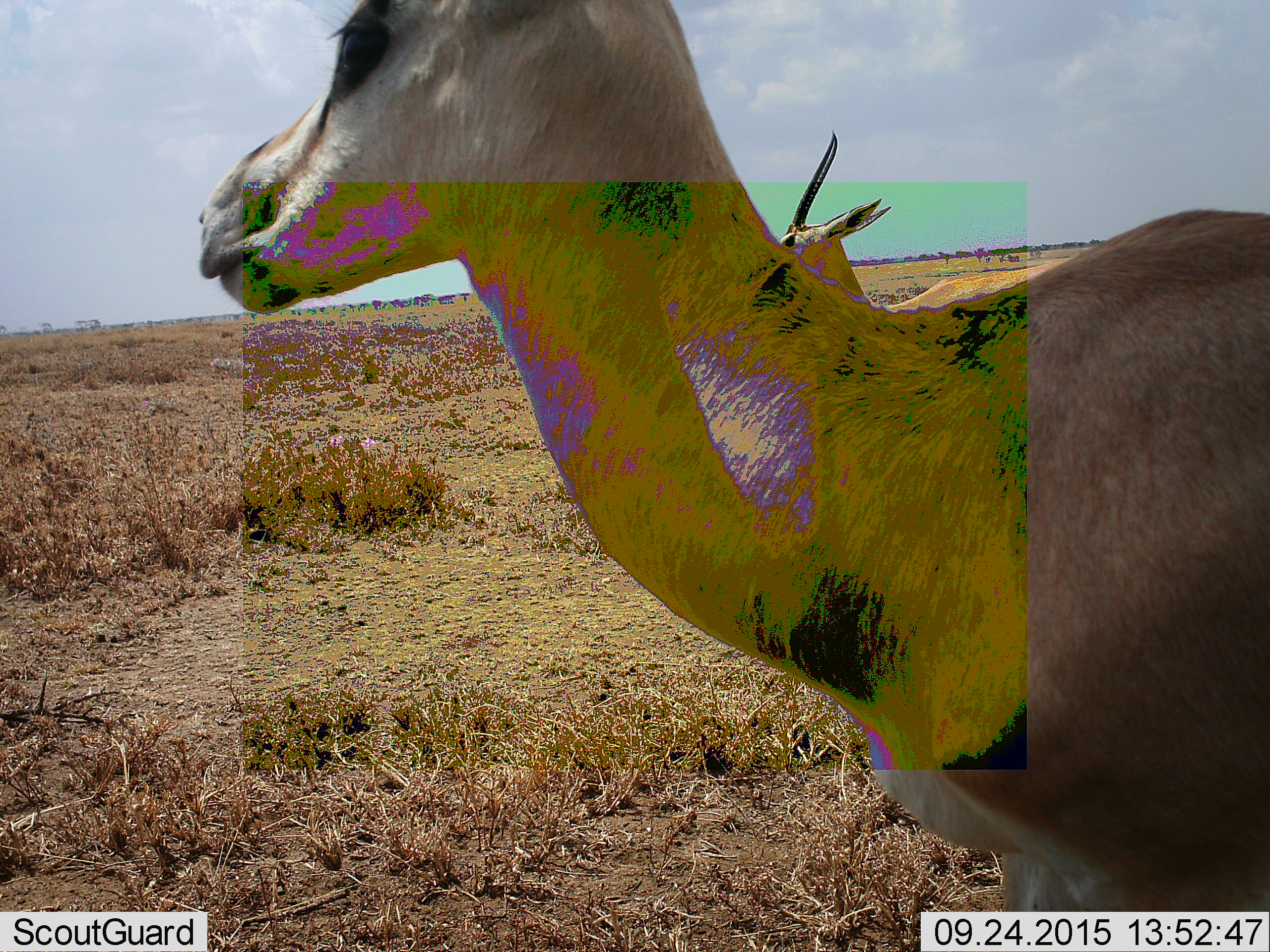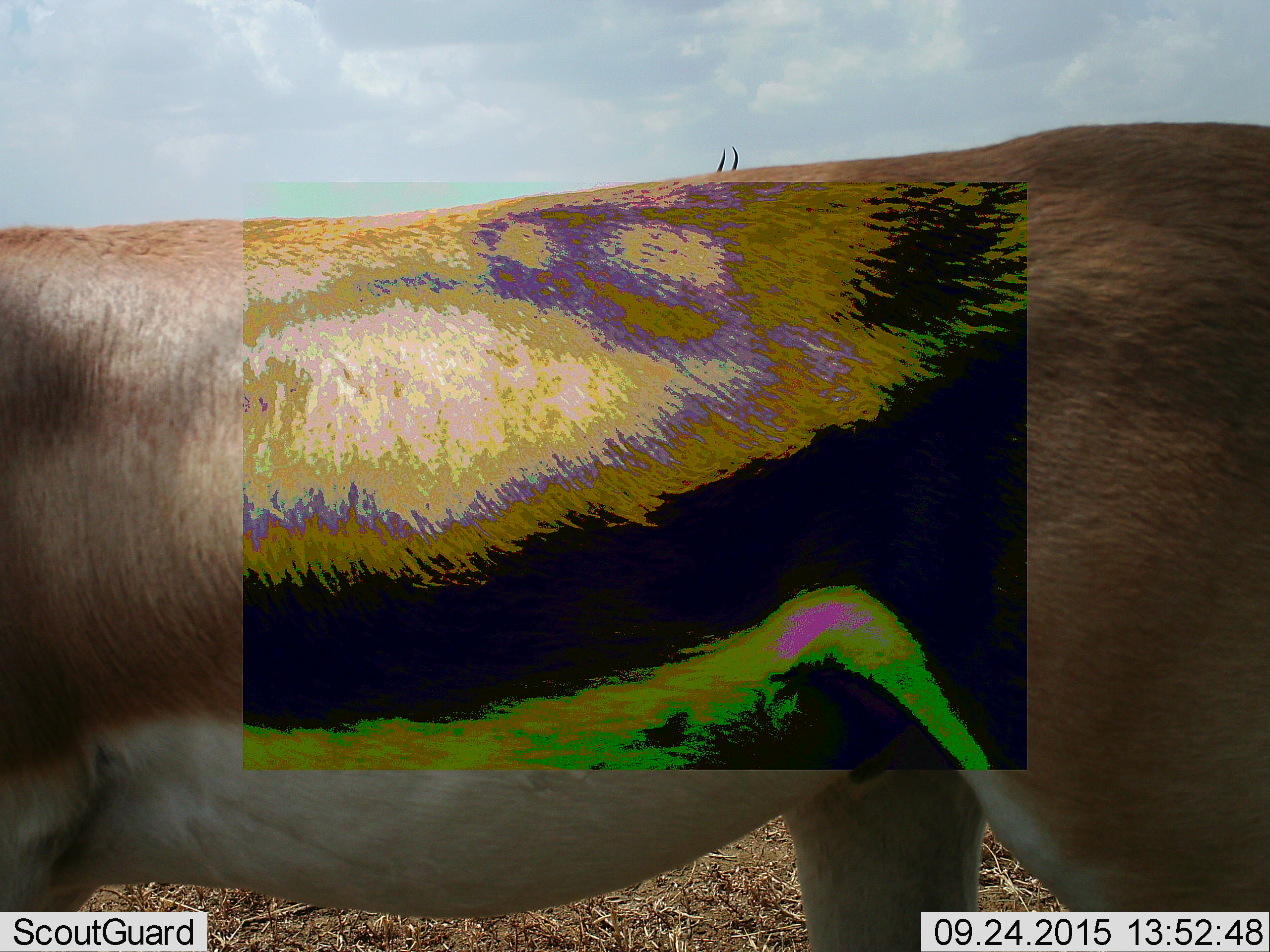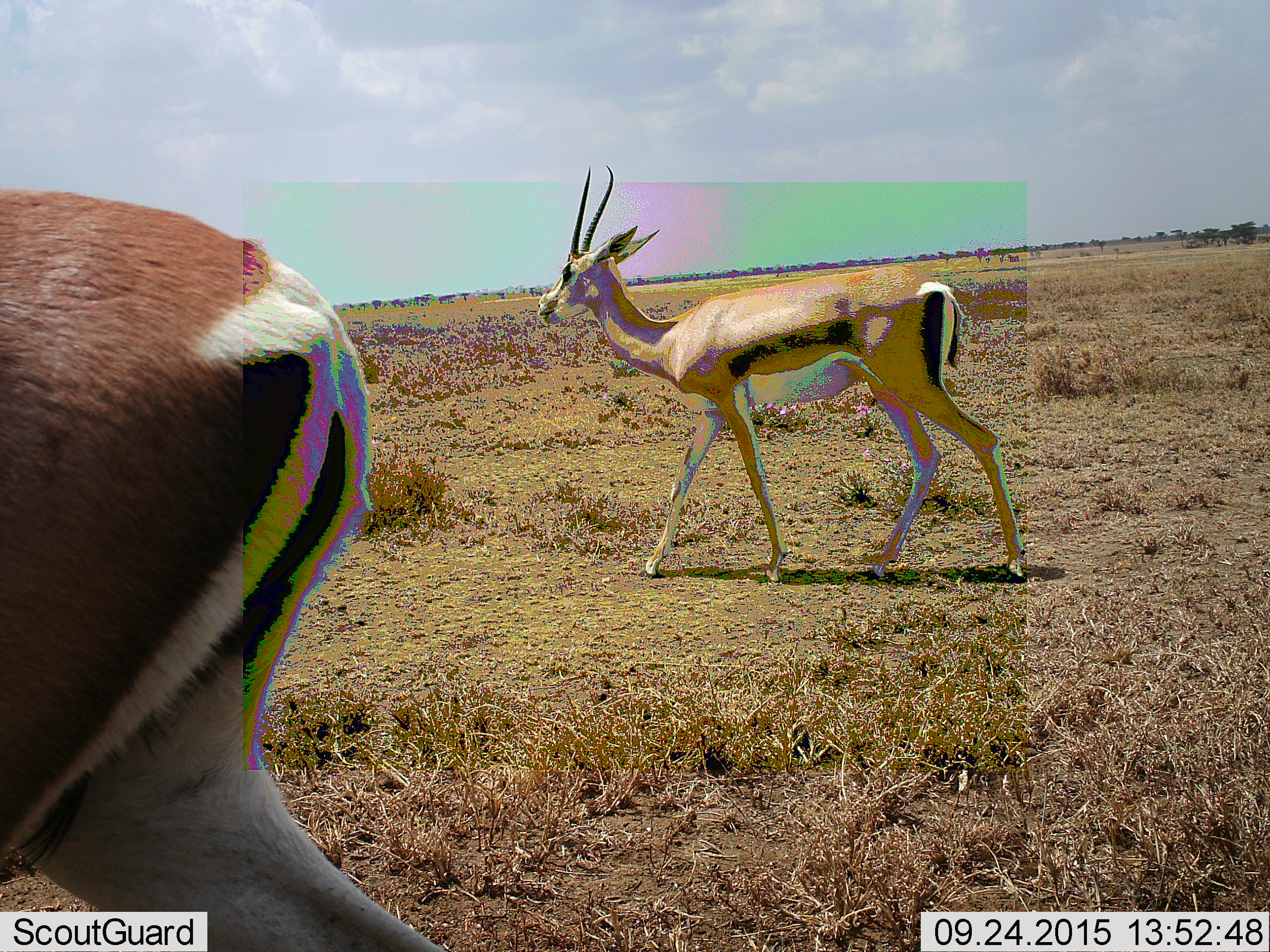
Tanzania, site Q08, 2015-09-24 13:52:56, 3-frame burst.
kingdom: Animalia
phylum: Chordata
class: Mammalia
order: Artiodactyla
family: Bovidae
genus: Eudorcas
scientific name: Eudorcas thomsonii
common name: thomson's gazelle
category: gazellethomsons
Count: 2.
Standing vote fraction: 17%.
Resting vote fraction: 0%.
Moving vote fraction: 100%.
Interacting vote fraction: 0%.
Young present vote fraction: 0%.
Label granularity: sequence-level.